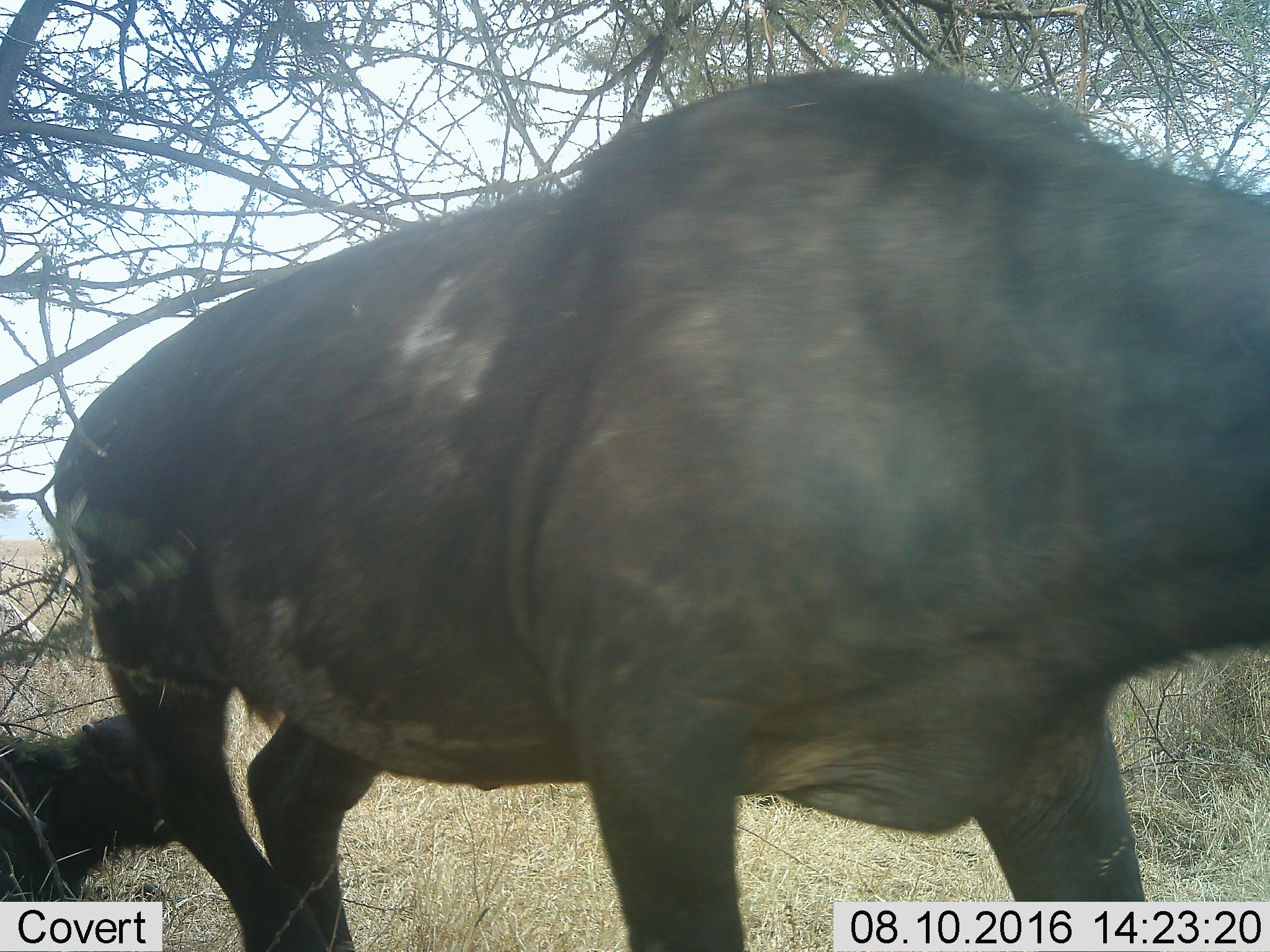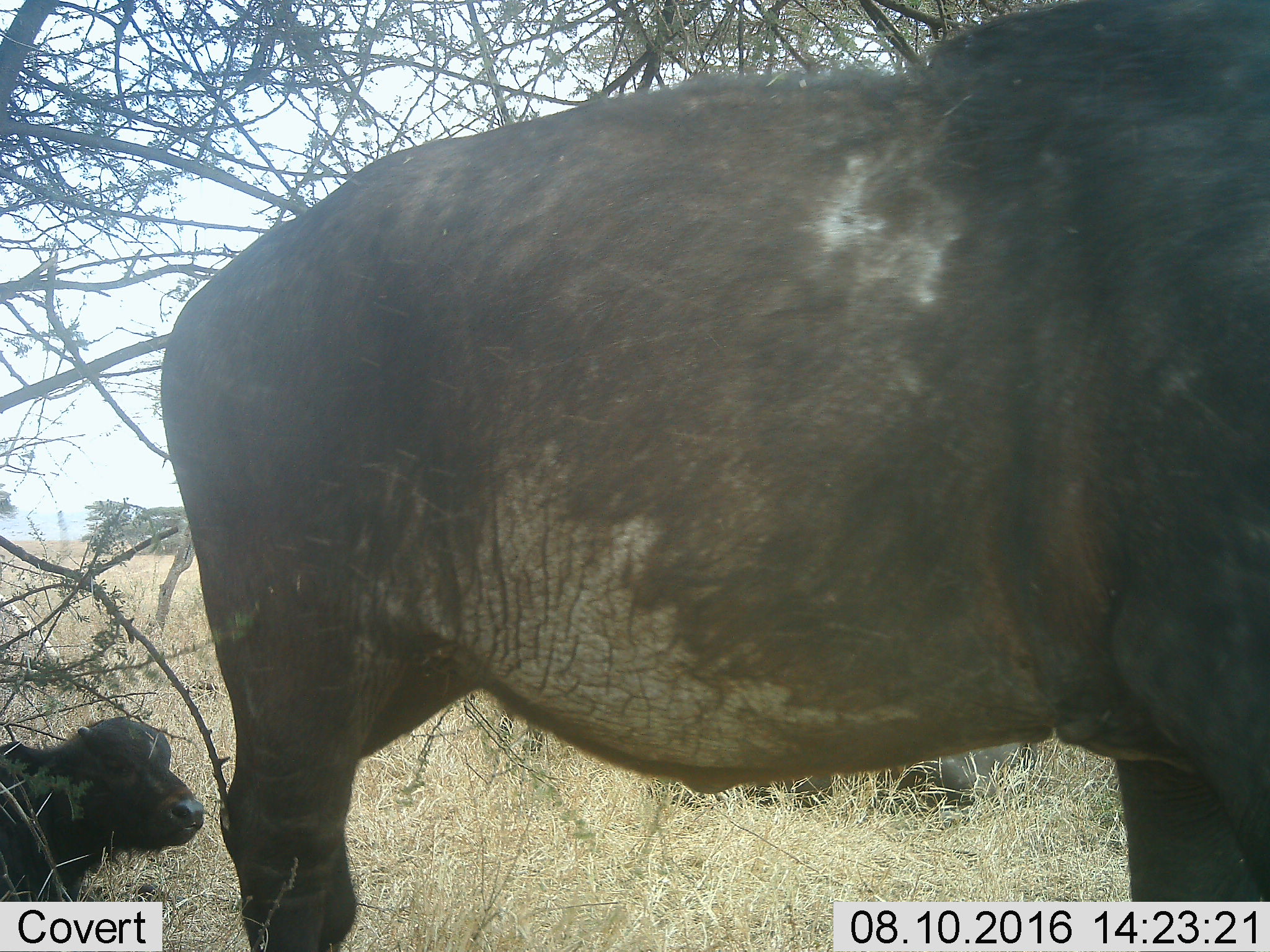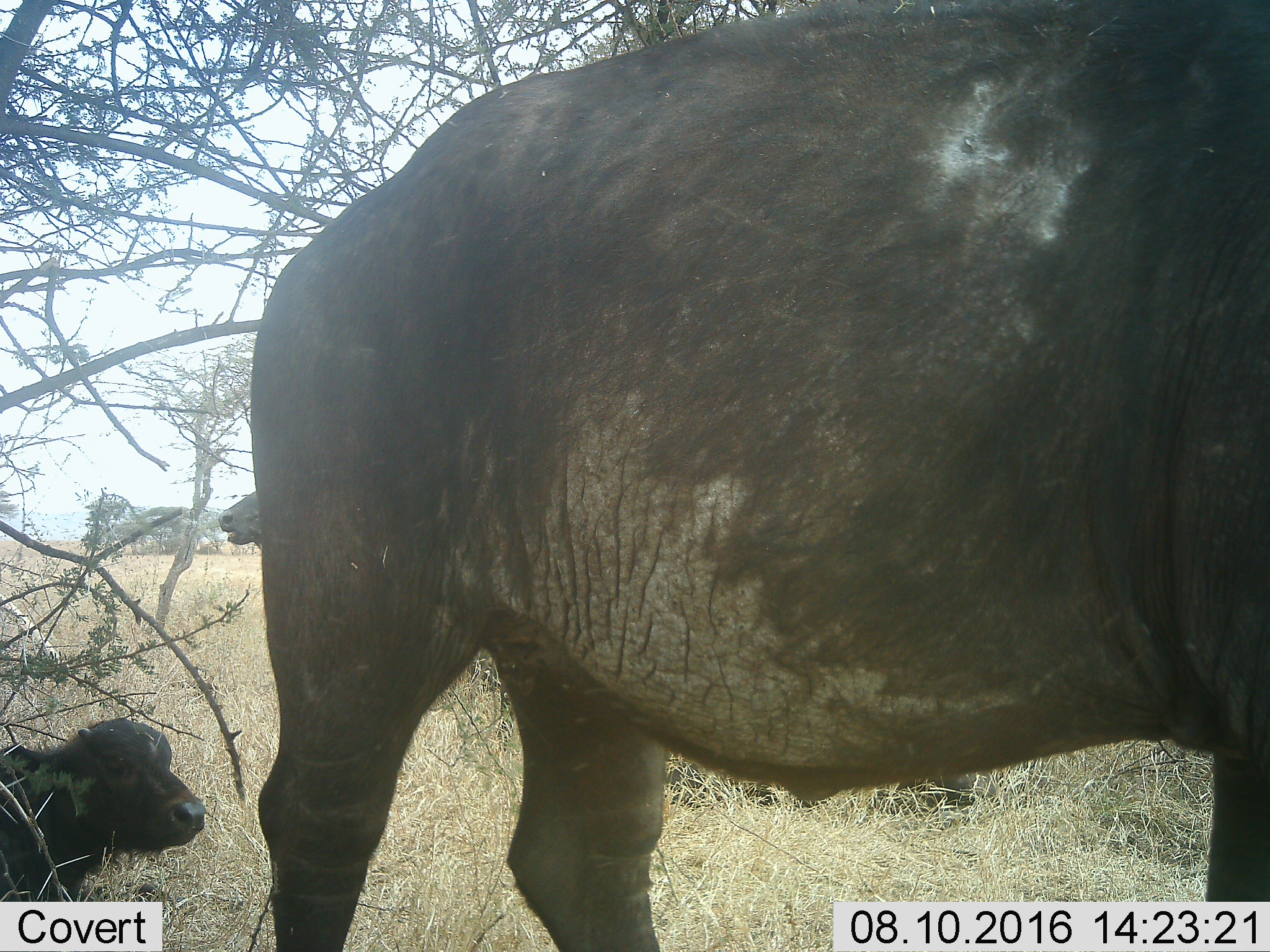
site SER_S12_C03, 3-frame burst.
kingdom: Animalia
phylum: Chordata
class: Mammalia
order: Artiodactyla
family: Bovidae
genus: Syncerus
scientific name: Syncerus caffer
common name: african buffalo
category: buffalo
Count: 2.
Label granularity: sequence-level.